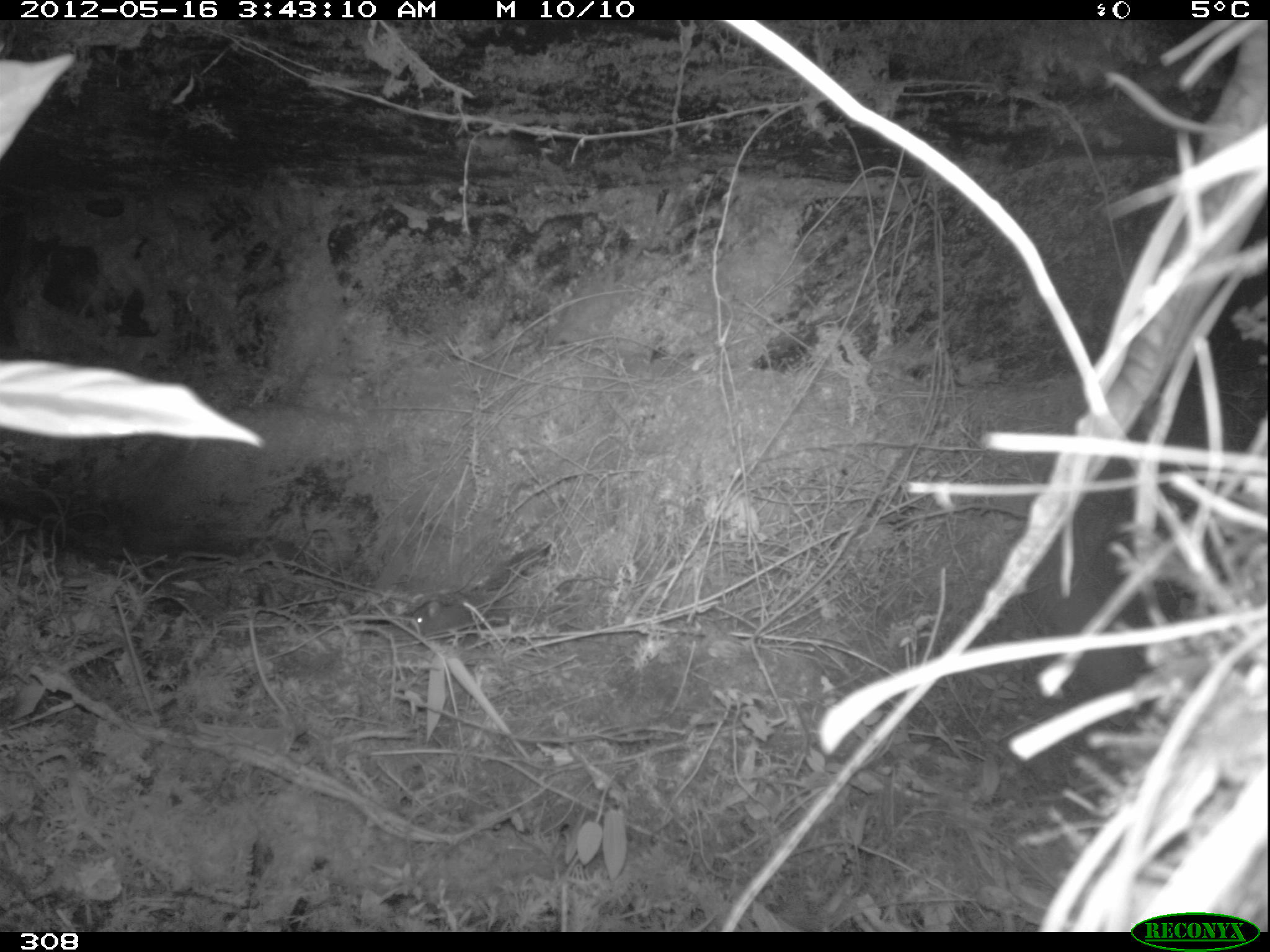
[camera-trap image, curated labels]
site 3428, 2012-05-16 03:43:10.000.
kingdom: Animalia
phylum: Chordata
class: Mammalia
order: Rodentia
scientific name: Rodentia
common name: rodents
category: unknown rodent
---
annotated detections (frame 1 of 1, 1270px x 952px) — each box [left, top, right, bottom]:
unknown rodent: [410, 599, 474, 640]